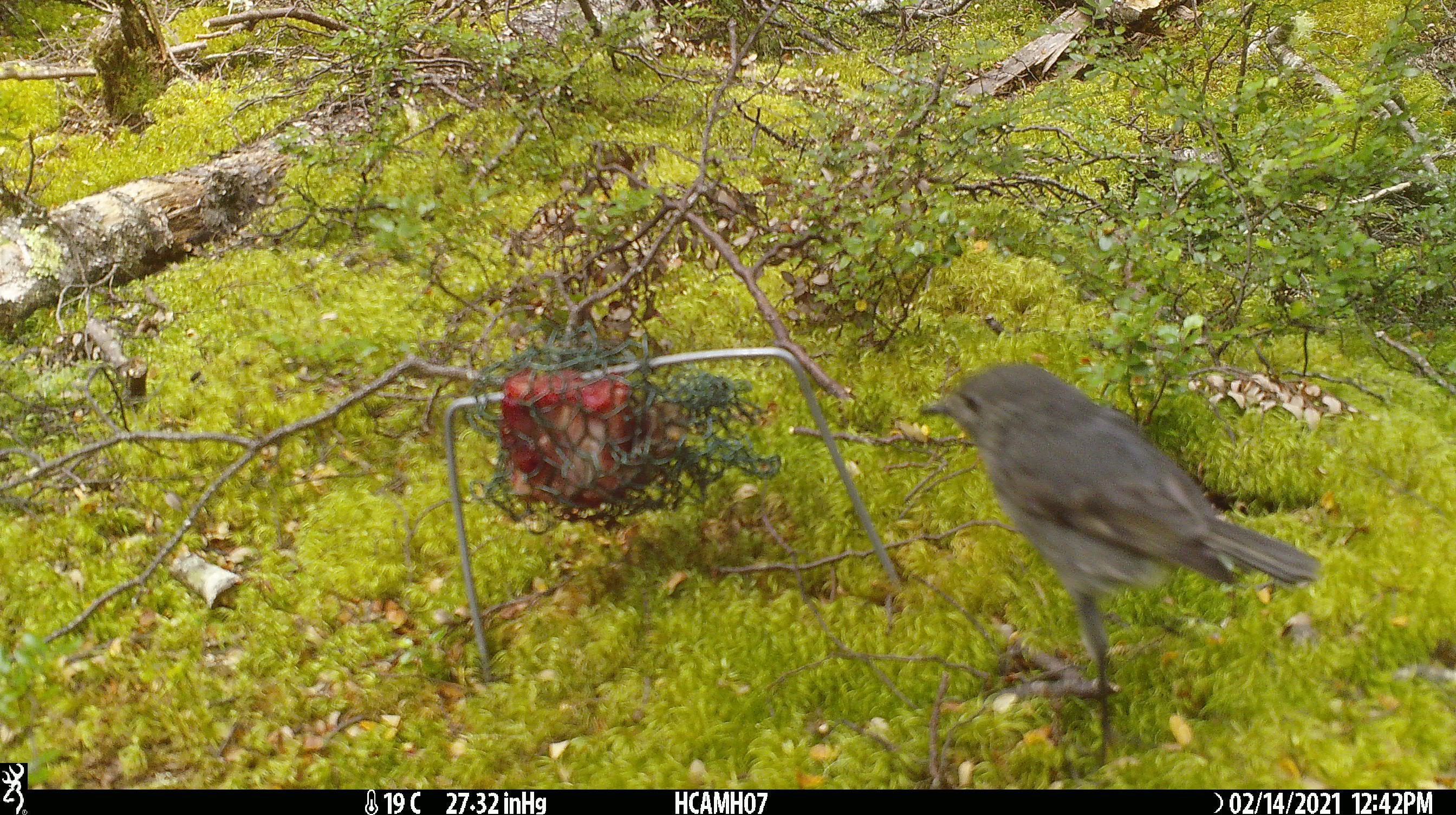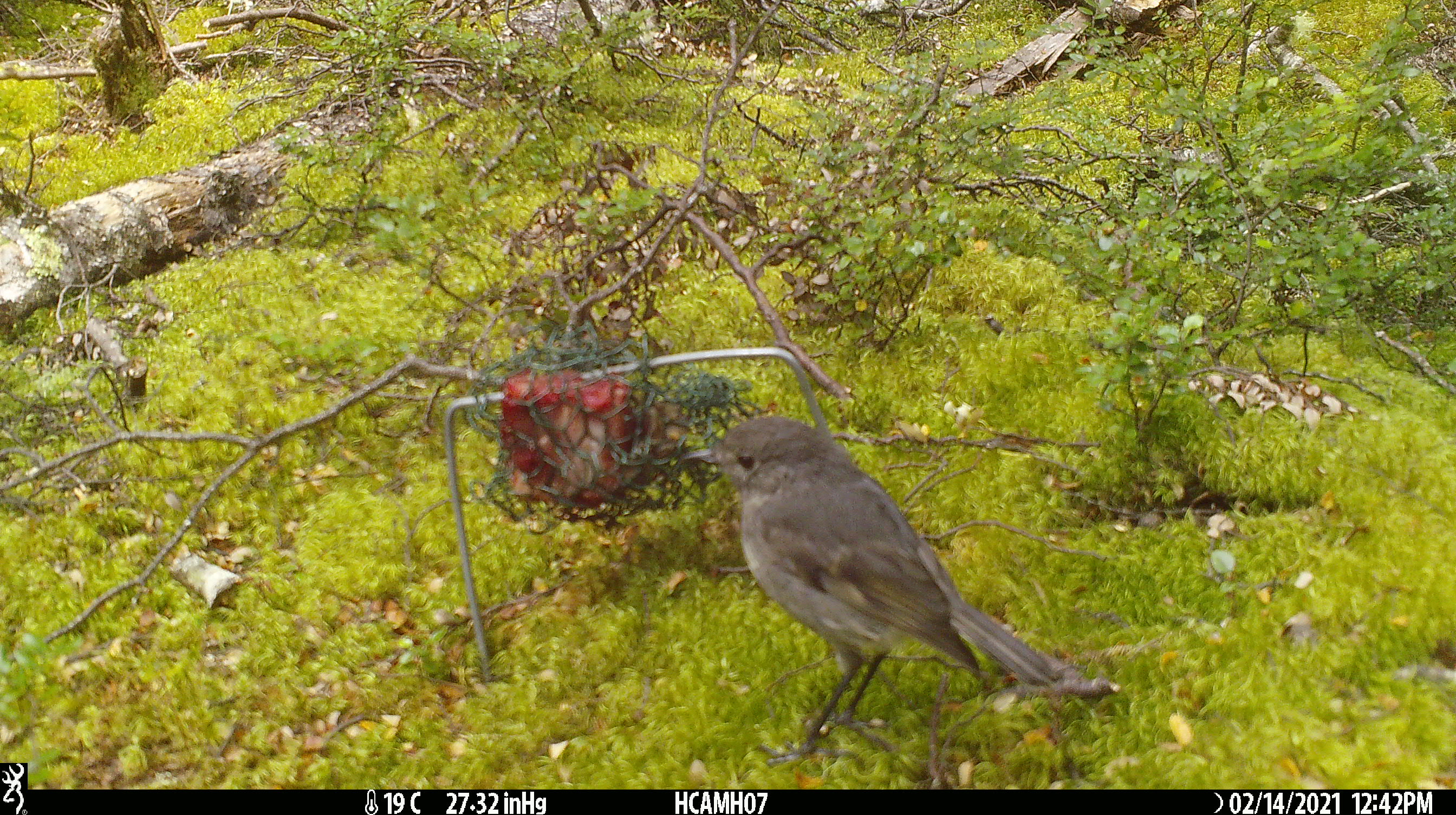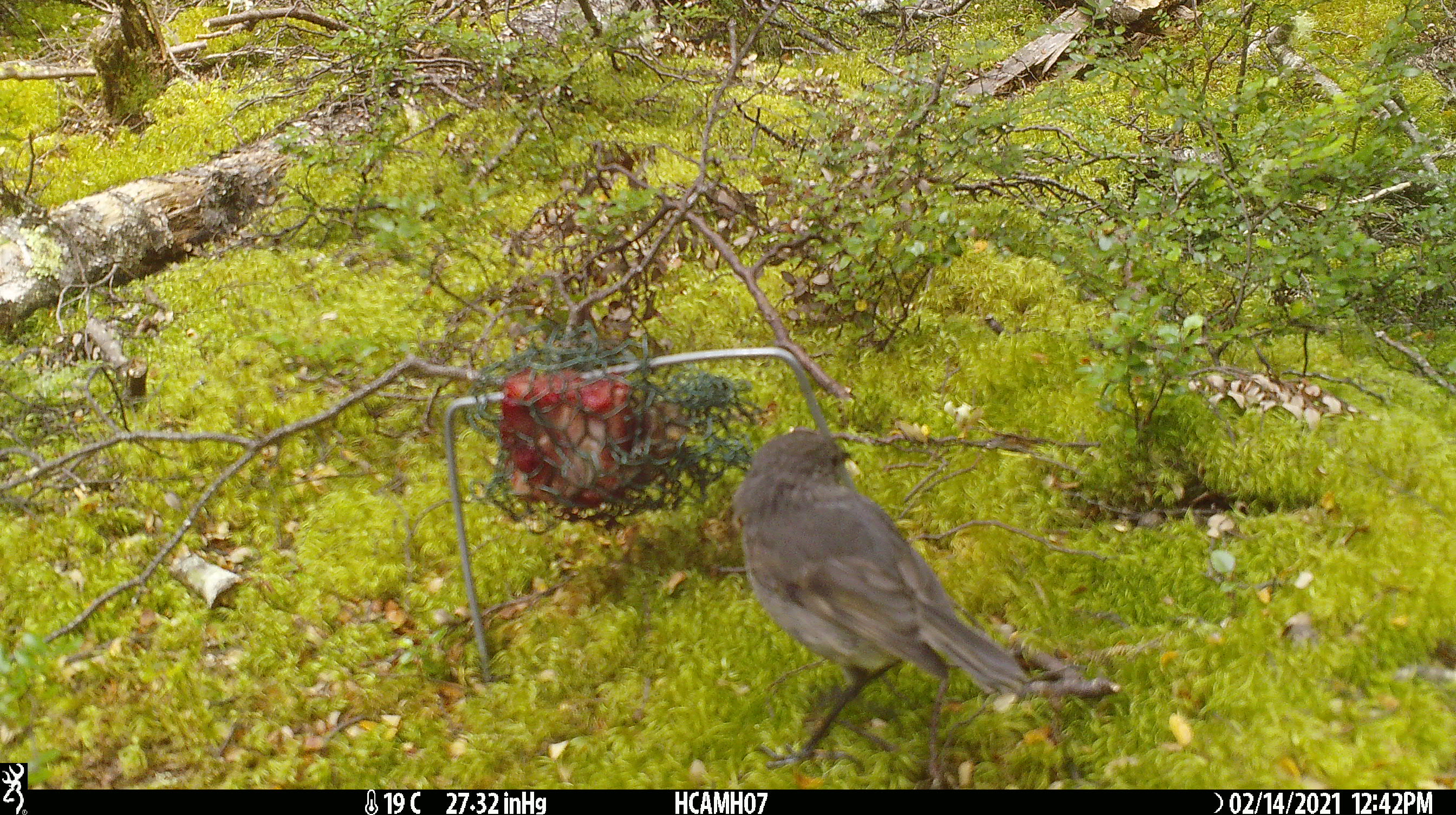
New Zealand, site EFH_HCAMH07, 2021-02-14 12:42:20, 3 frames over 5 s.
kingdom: Animalia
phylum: Chordata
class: Aves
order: Passeriformes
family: Petroicidae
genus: Petroica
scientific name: Petroica australis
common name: new zealand robin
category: robin